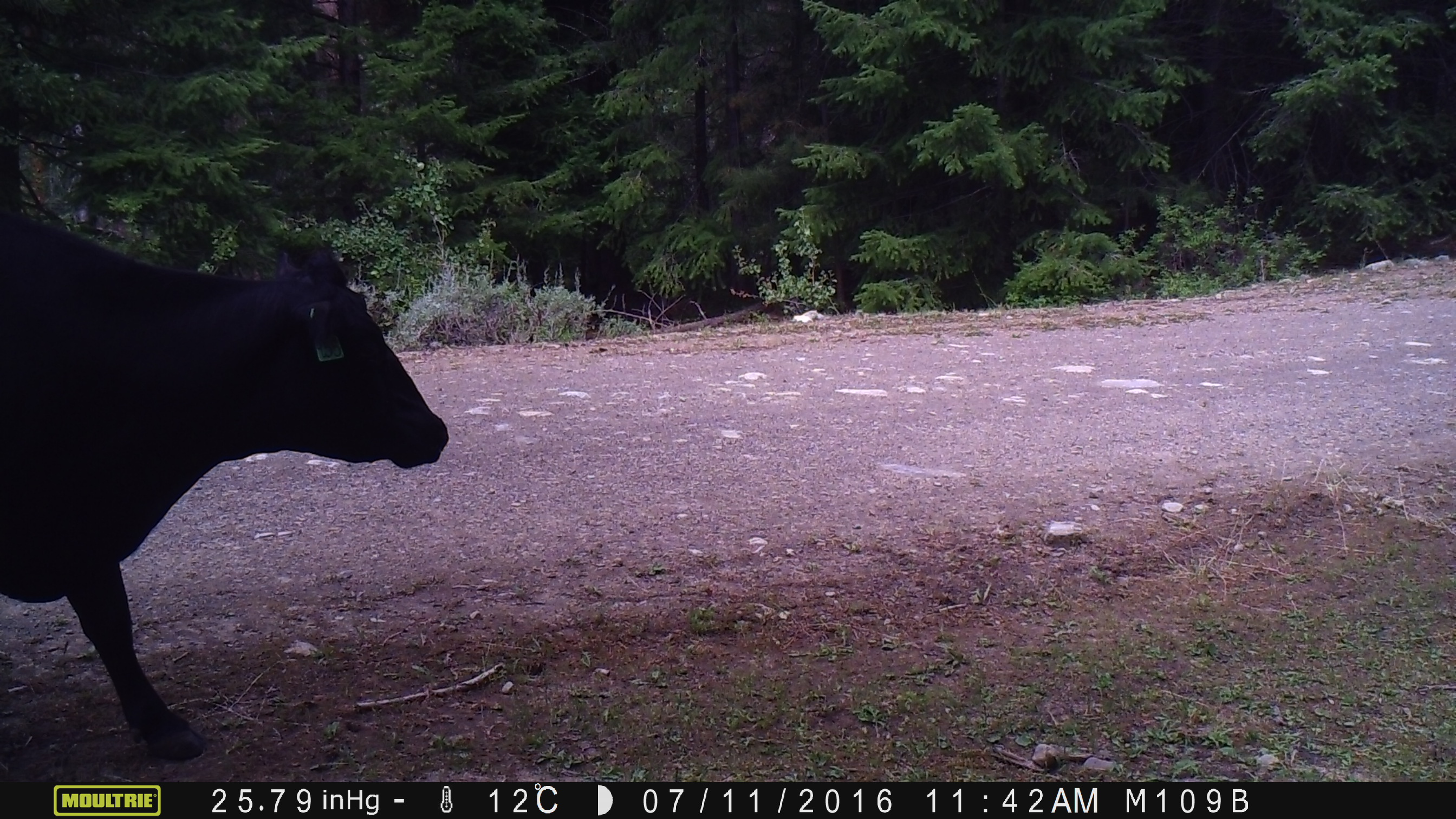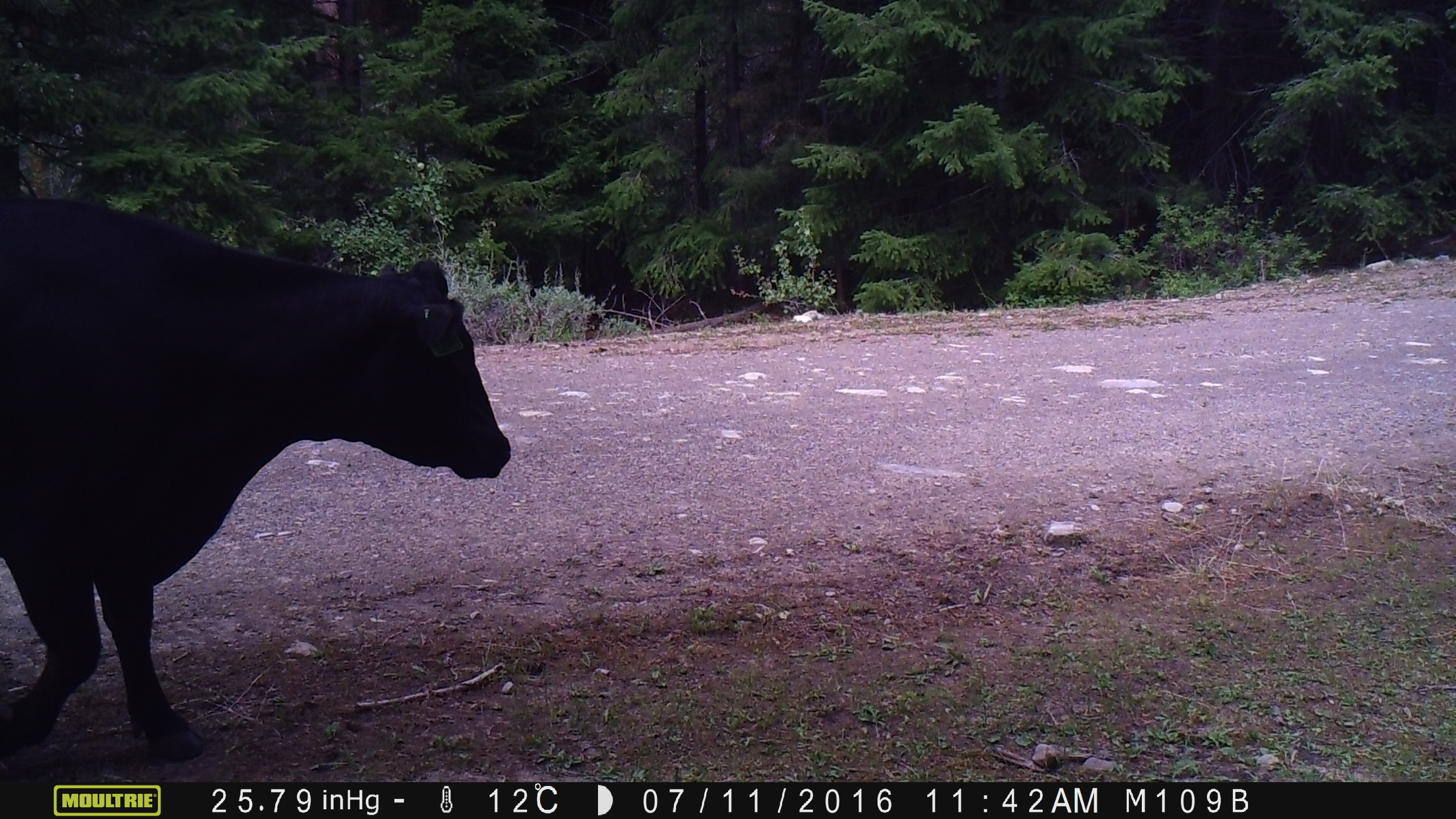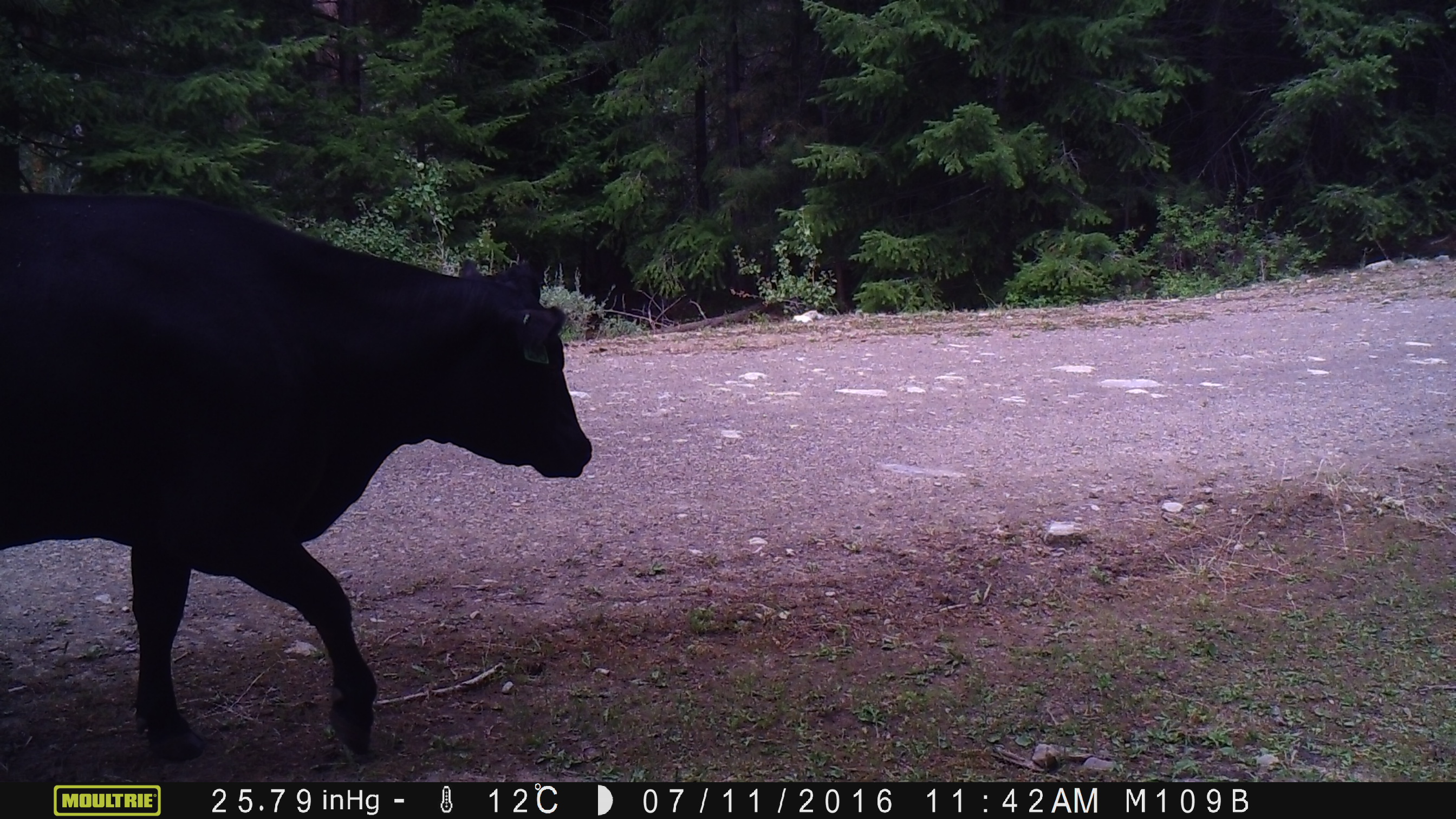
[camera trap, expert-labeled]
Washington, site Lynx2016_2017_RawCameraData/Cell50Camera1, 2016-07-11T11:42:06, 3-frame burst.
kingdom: Animalia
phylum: Chordata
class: Mammalia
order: Artiodactyla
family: Bovidae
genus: Bos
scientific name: Bos taurus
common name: domestic cattle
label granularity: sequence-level